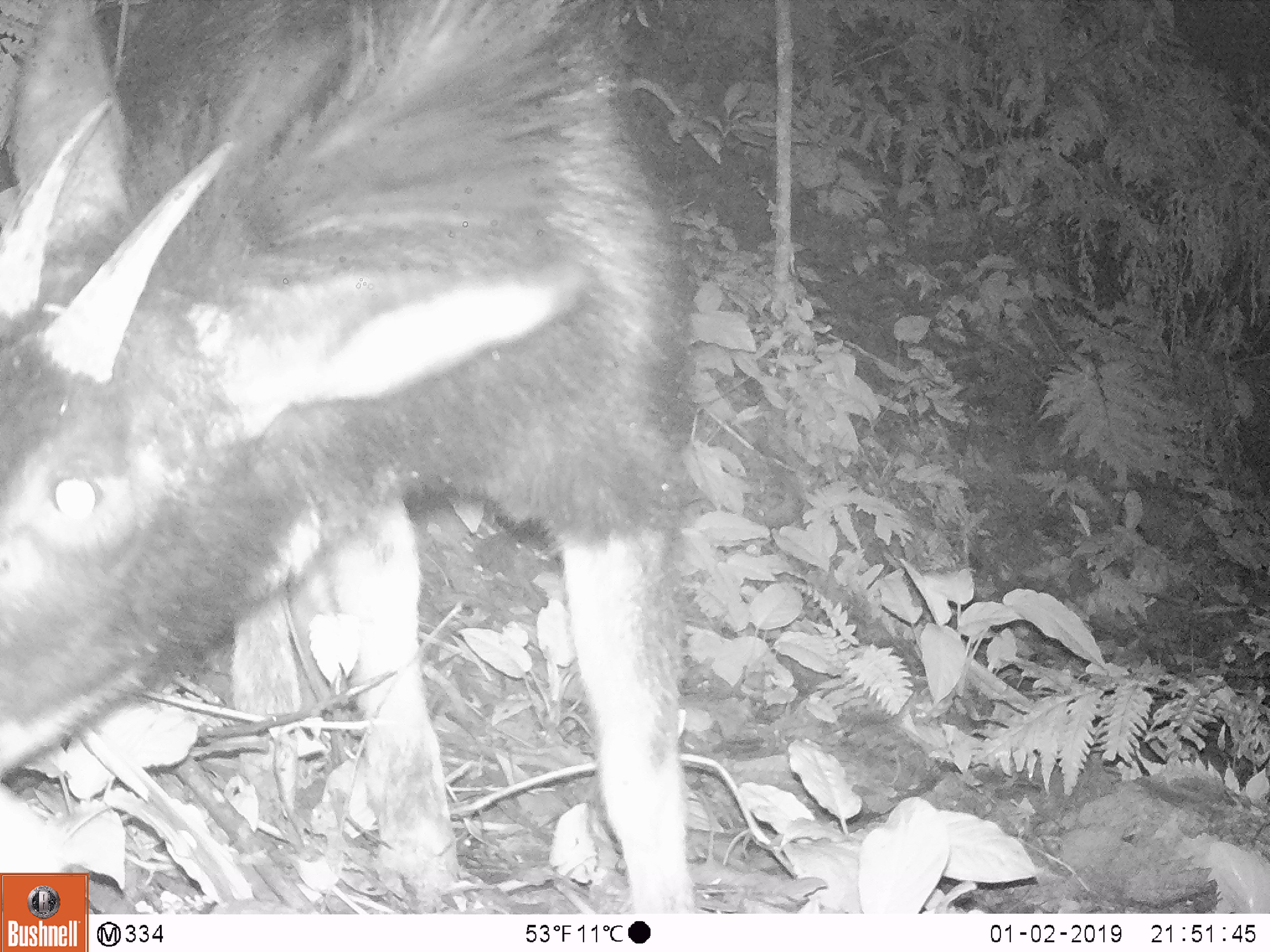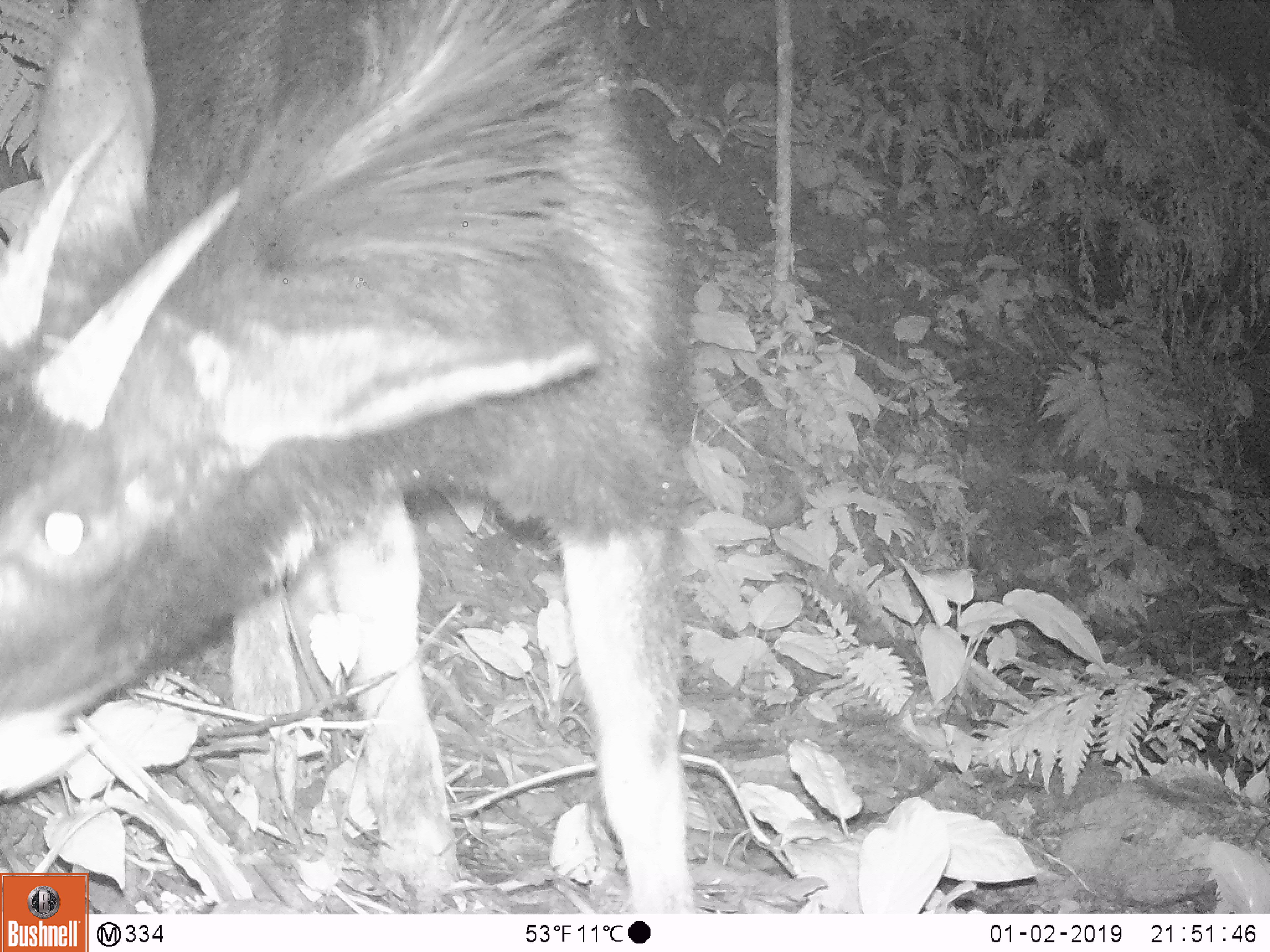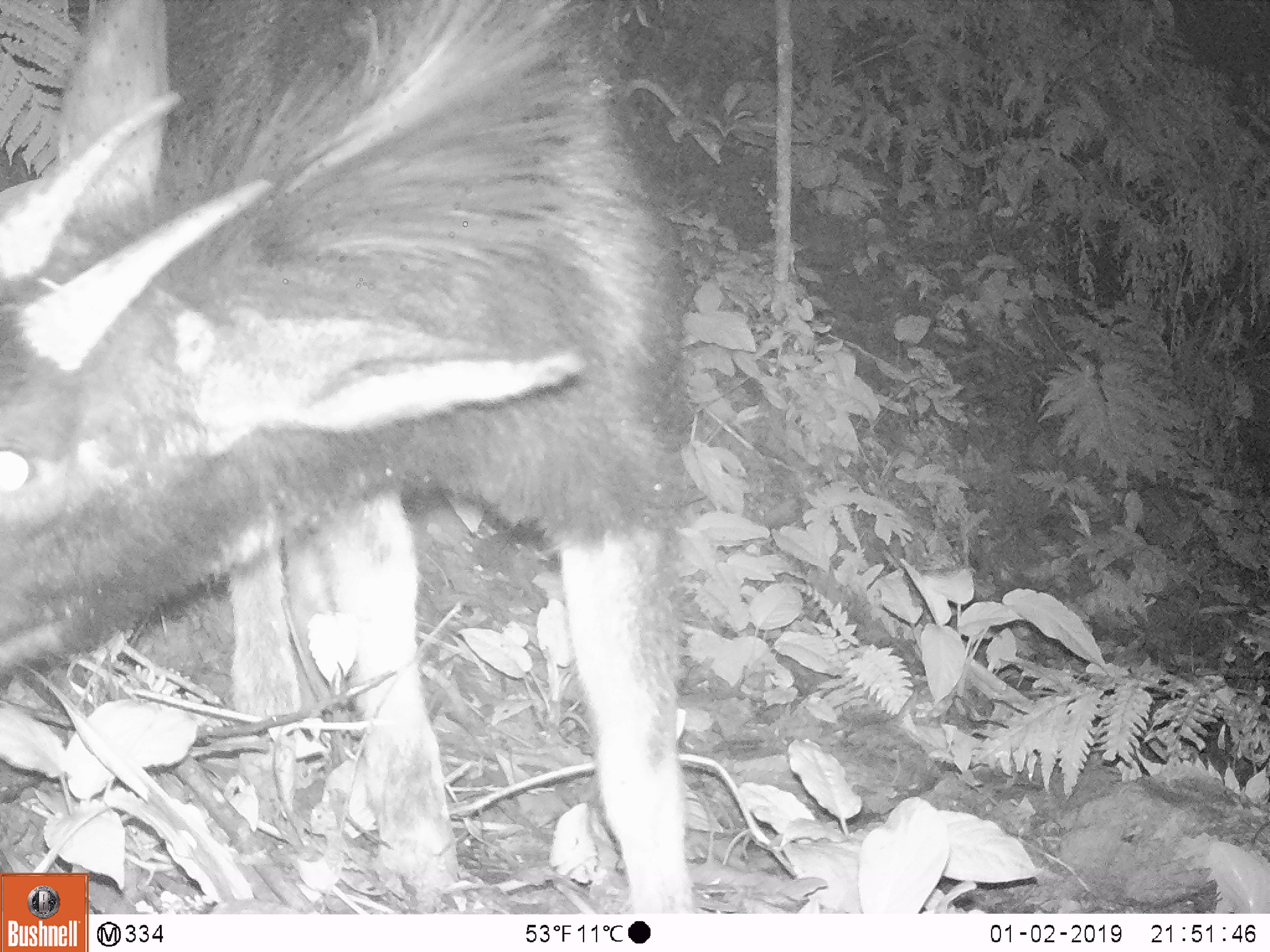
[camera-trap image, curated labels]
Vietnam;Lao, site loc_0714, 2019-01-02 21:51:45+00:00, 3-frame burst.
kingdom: Animalia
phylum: Chordata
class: Mammalia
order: Artiodactyla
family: Bovidae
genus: Capricornis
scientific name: Capricornis sumatraensis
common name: chinese serow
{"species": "chinese serow (Capricornis sumatraensis)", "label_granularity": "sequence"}